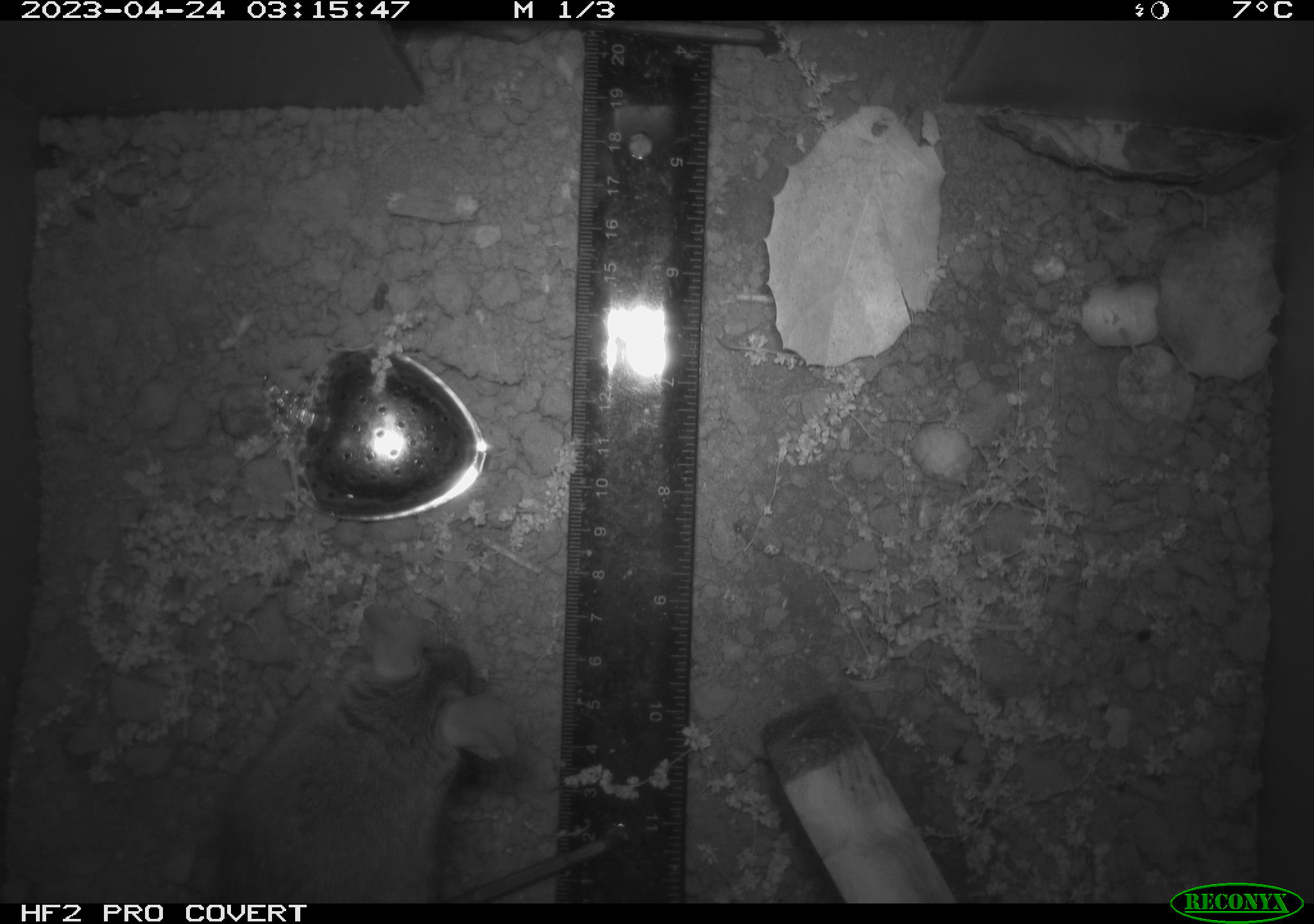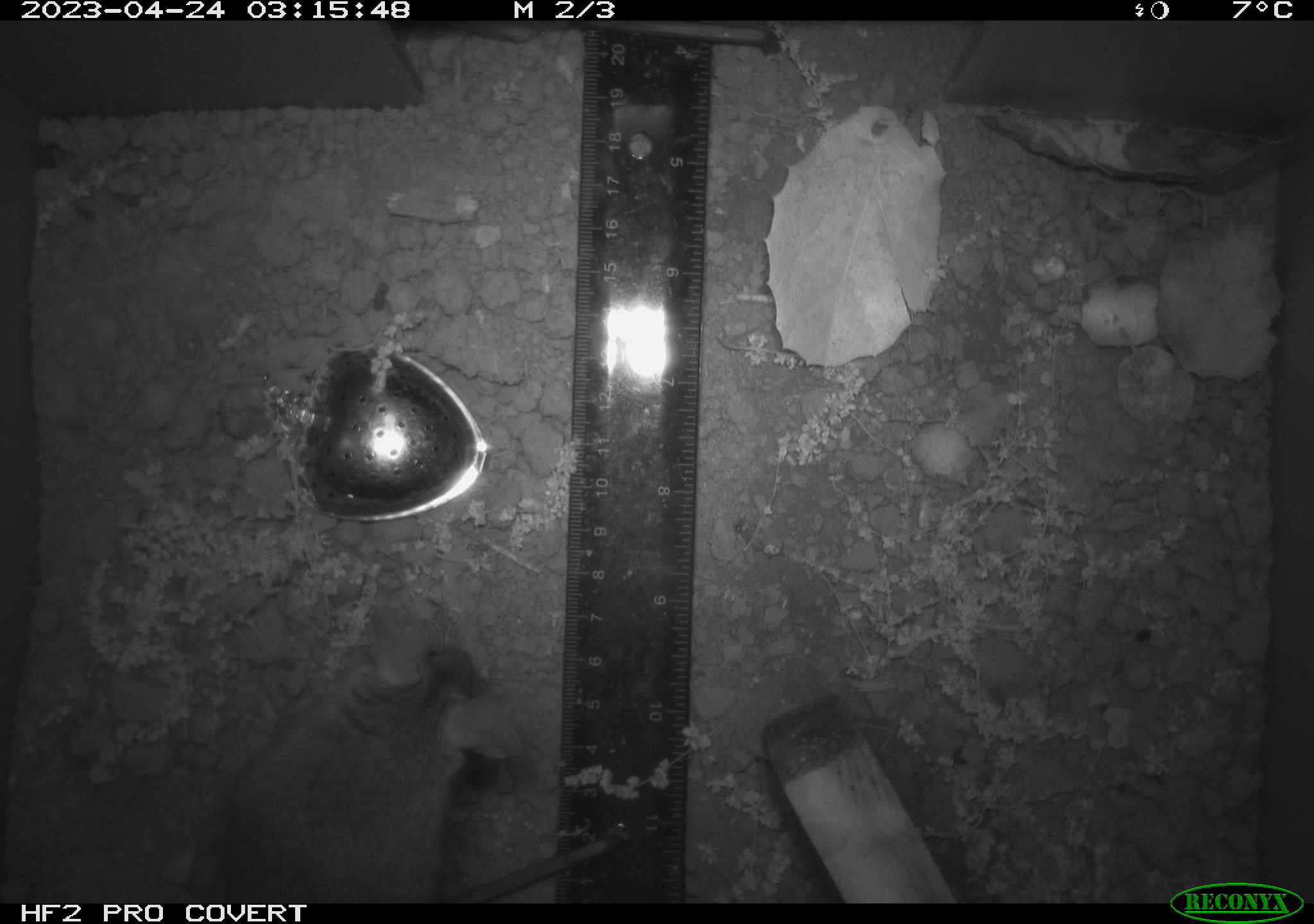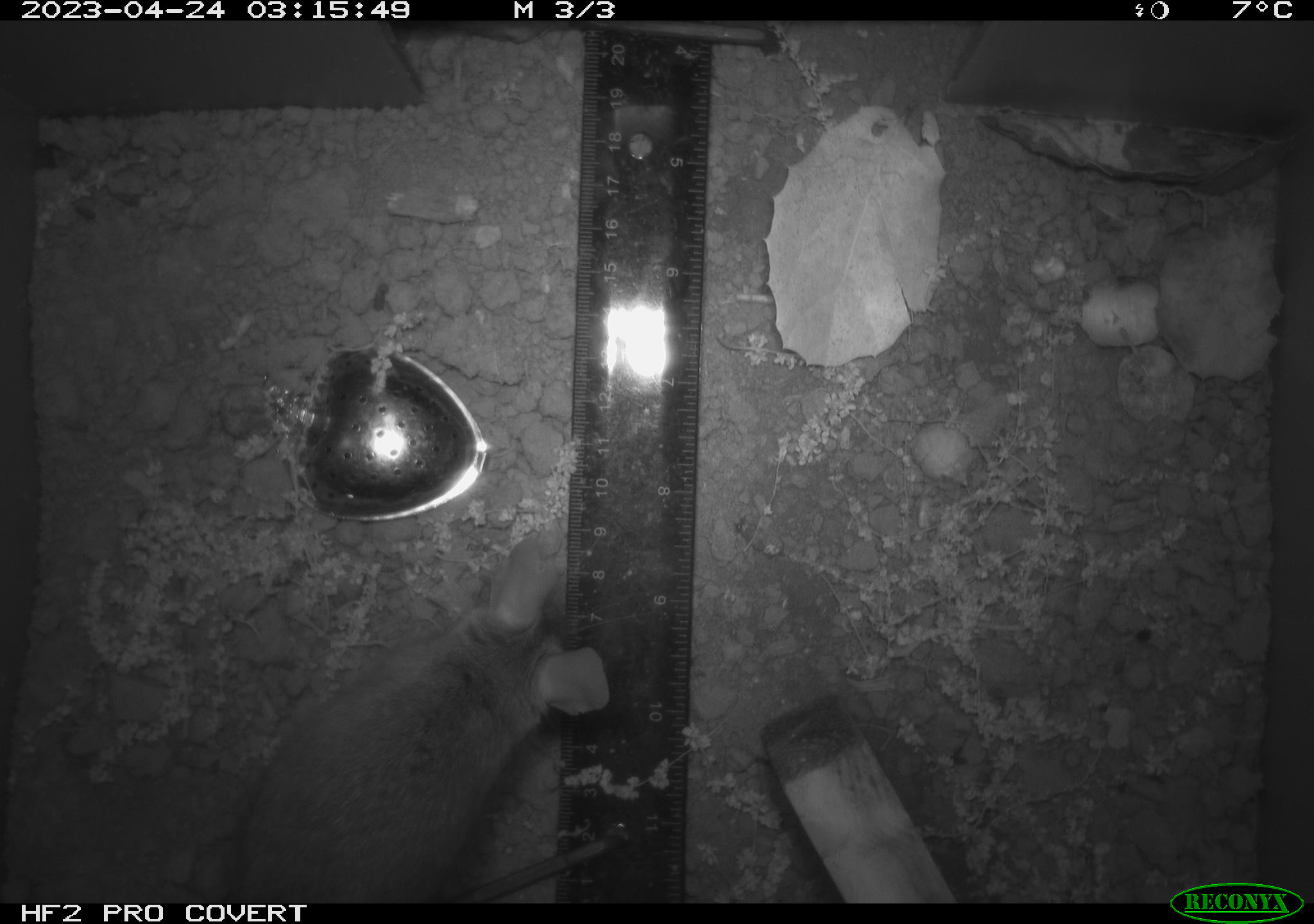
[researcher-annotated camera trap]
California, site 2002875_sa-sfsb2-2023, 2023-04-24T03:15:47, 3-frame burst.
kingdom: Animalia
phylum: Chordata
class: Mammalia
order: Rodentia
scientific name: Rodentia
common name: mouse species